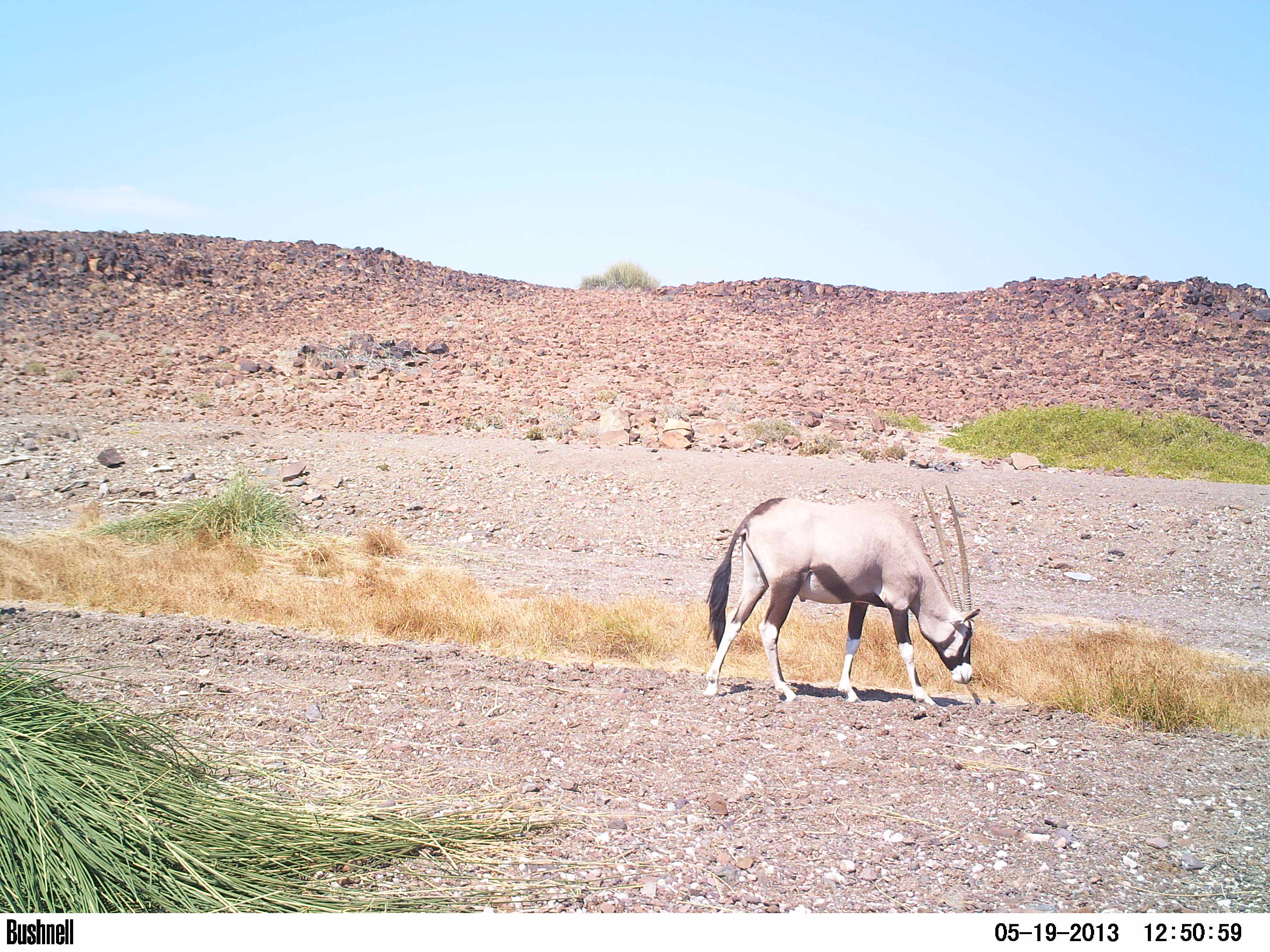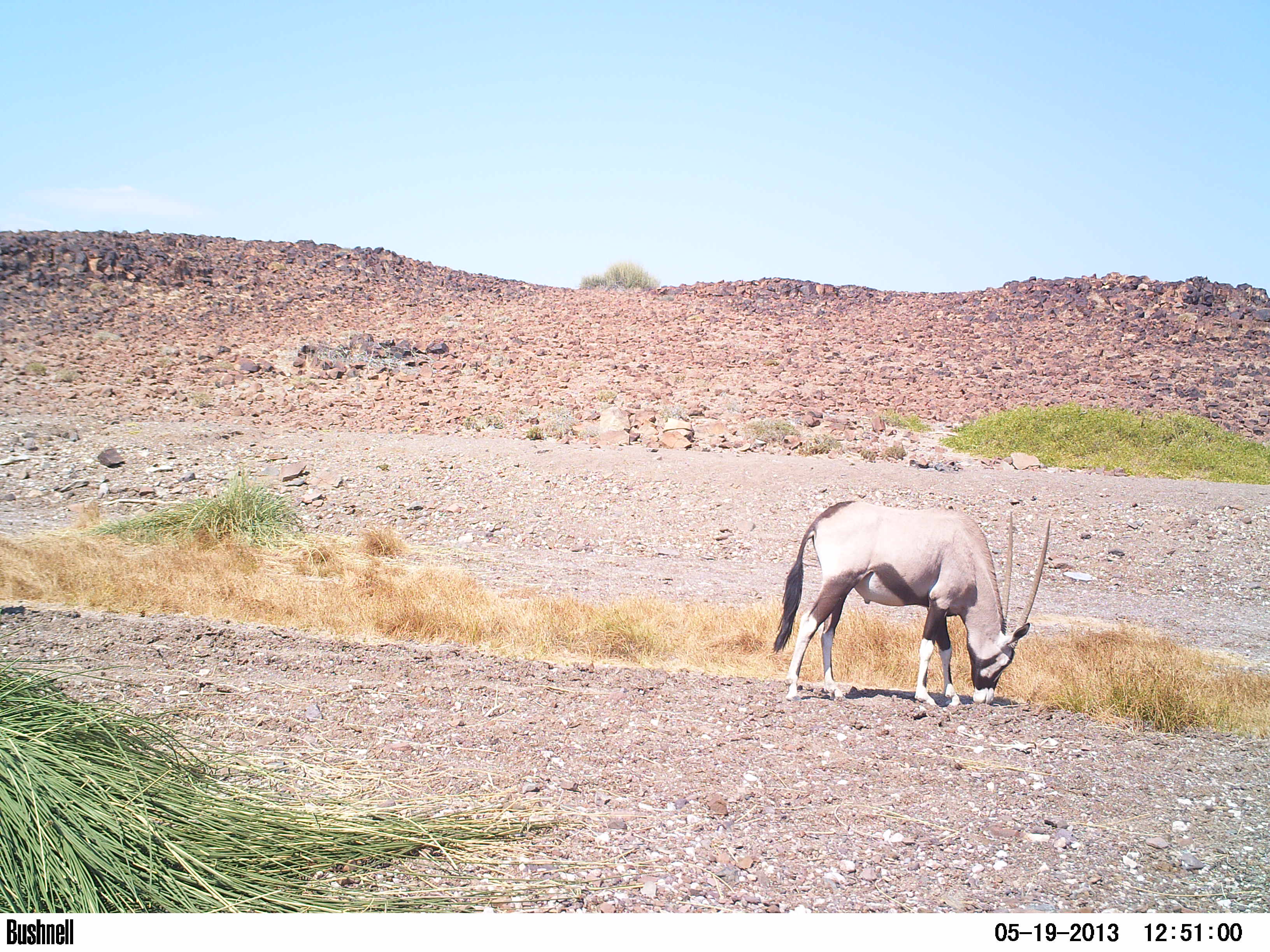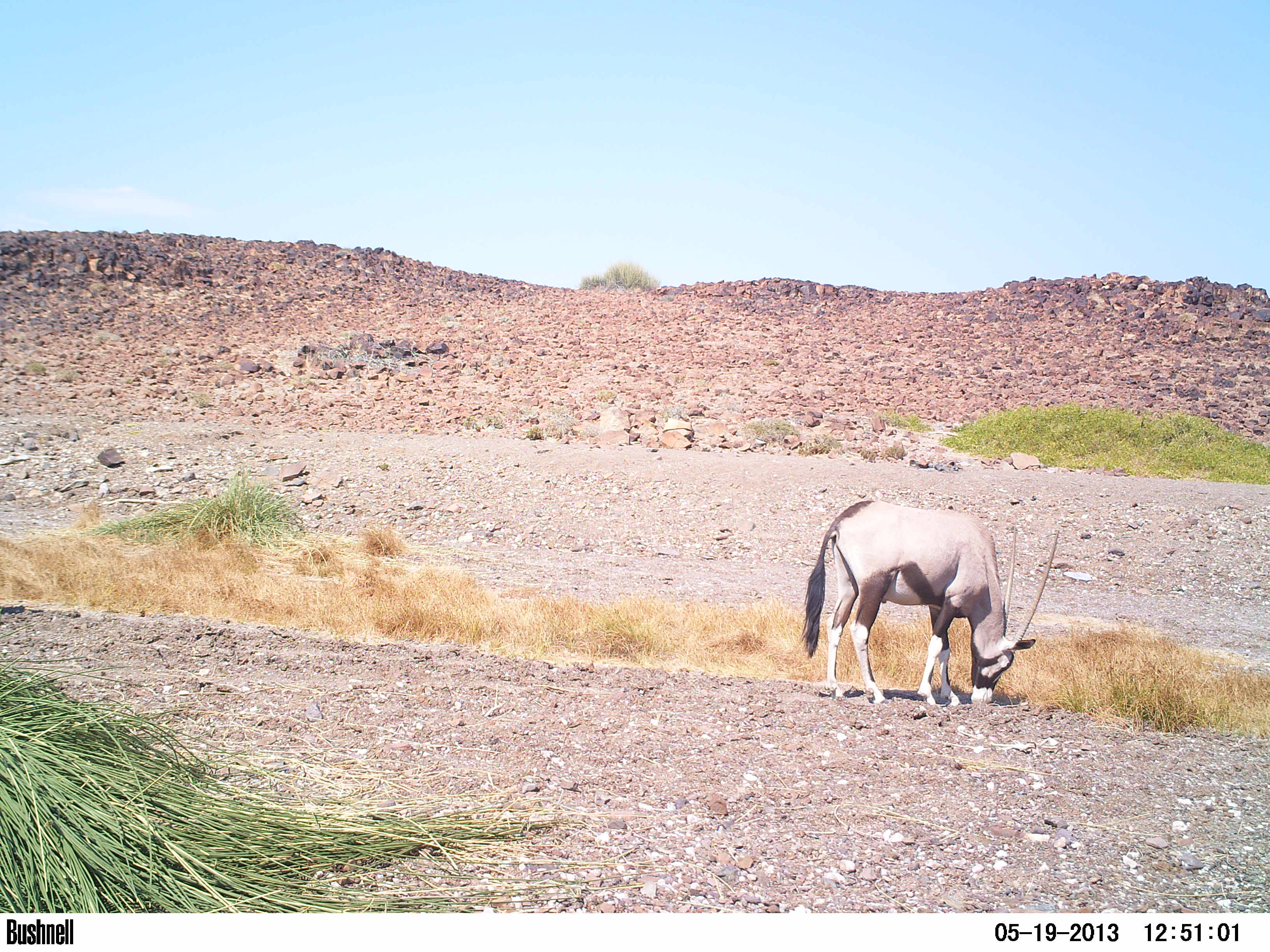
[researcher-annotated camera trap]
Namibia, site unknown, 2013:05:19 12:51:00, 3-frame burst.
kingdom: Animalia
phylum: Chordata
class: Mammalia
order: Artiodactyla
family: Bovidae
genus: Oryx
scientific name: Oryx gazella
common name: gemsbok